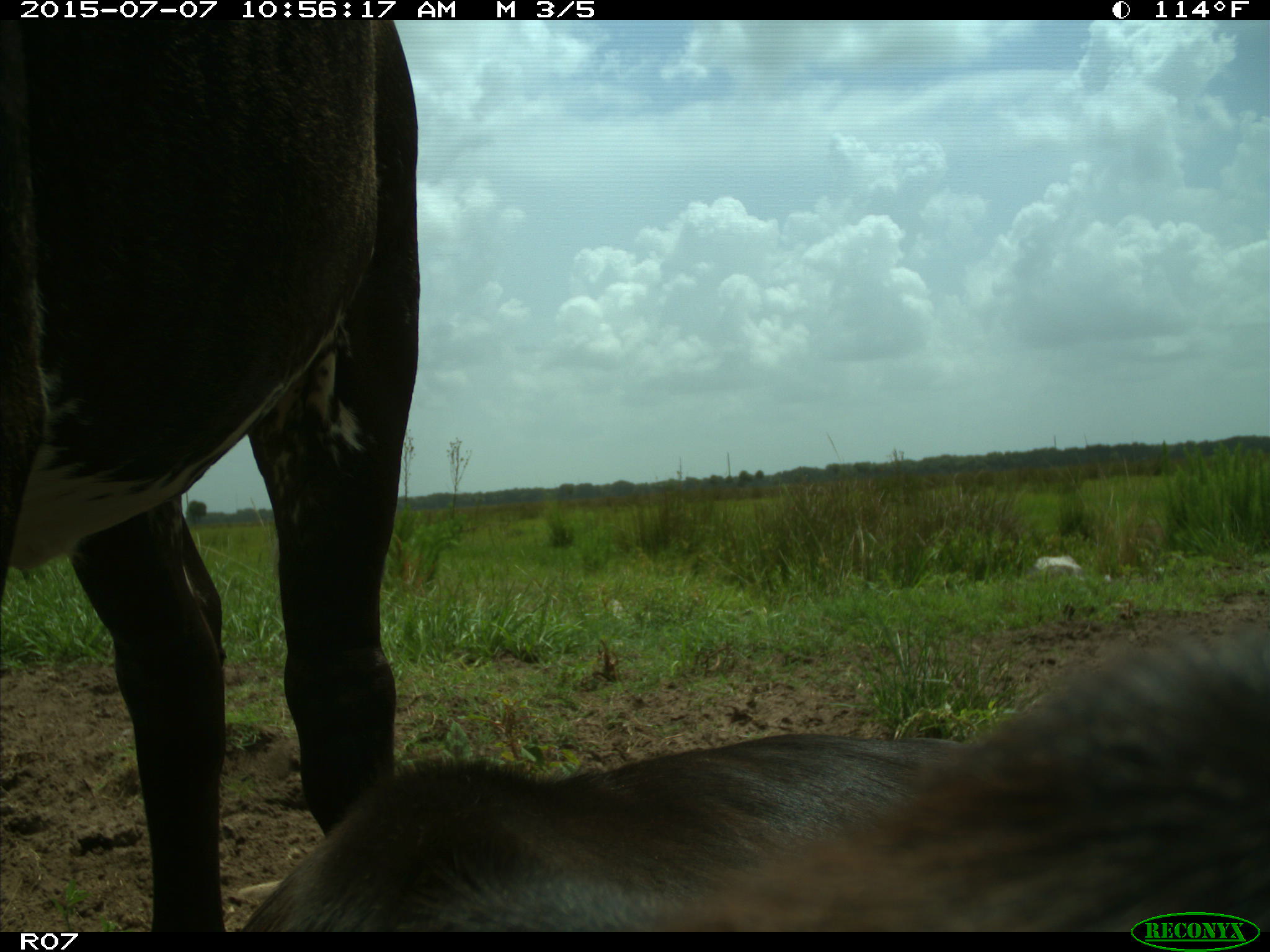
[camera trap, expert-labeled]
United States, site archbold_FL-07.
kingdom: Animalia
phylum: Chordata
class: Mammalia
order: Artiodactyla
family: Bovidae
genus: Bos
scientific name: Bos taurus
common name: domestic cow